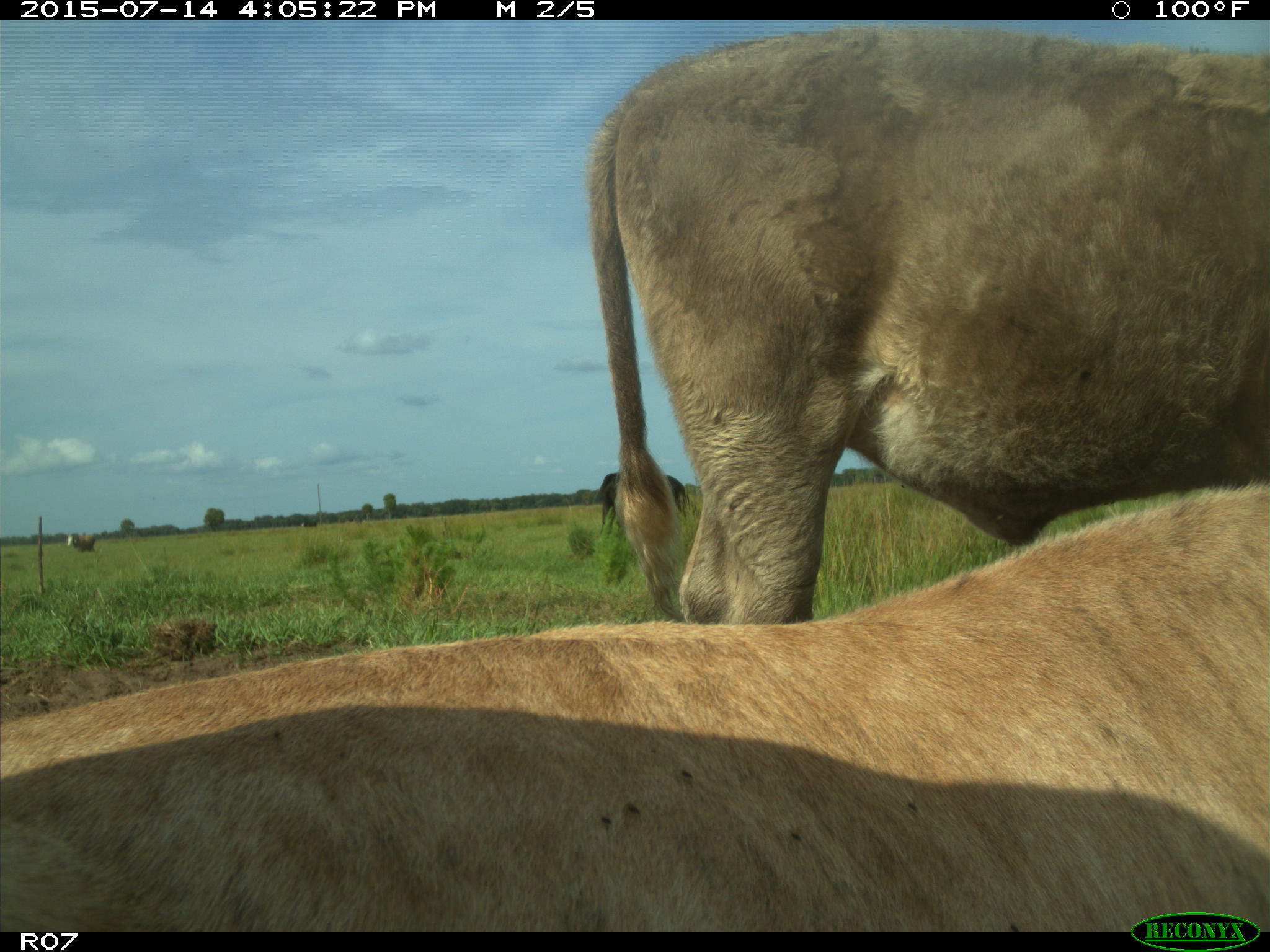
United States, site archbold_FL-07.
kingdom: Animalia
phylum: Chordata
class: Mammalia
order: Artiodactyla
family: Bovidae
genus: Bos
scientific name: Bos taurus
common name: domestic cow